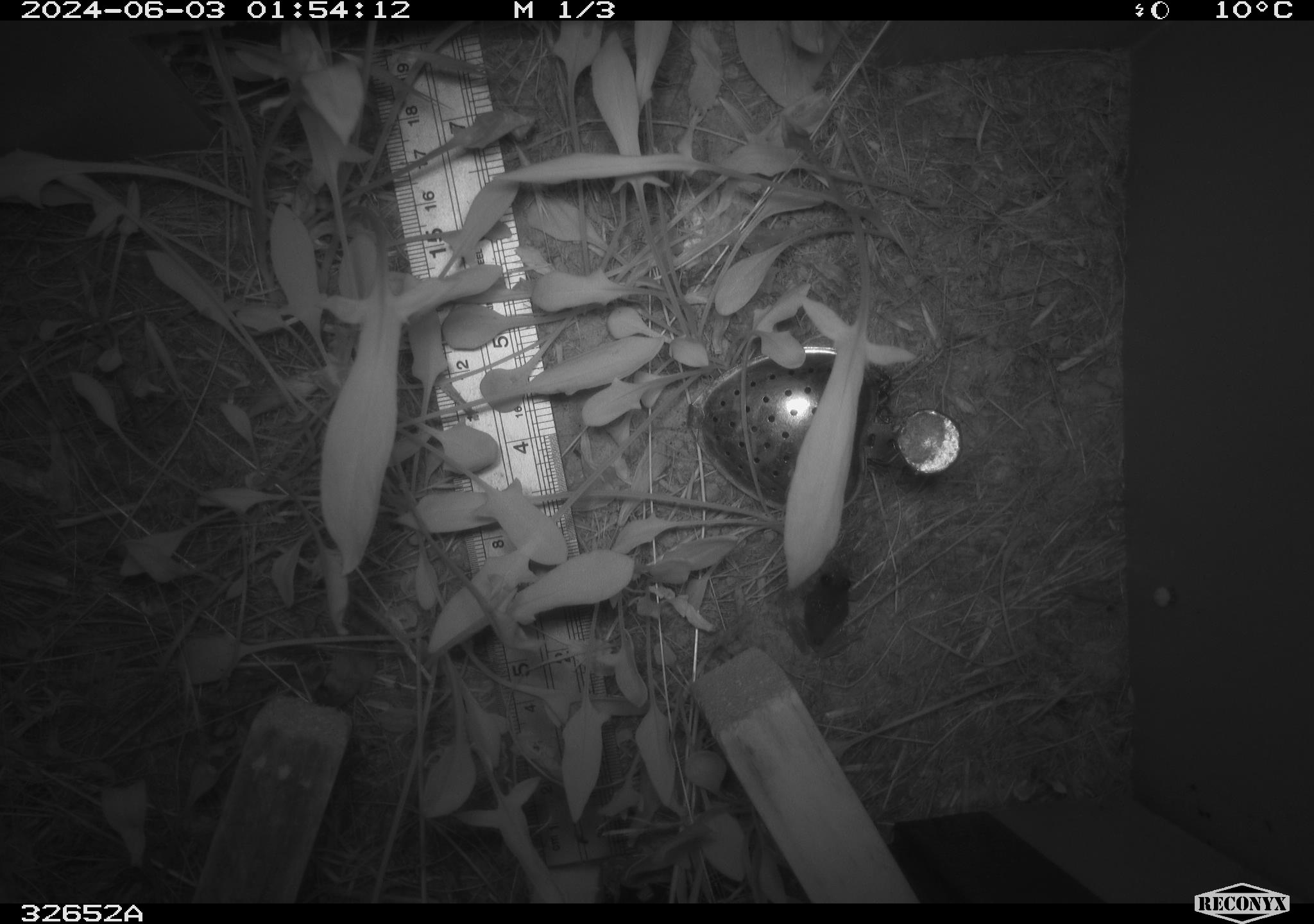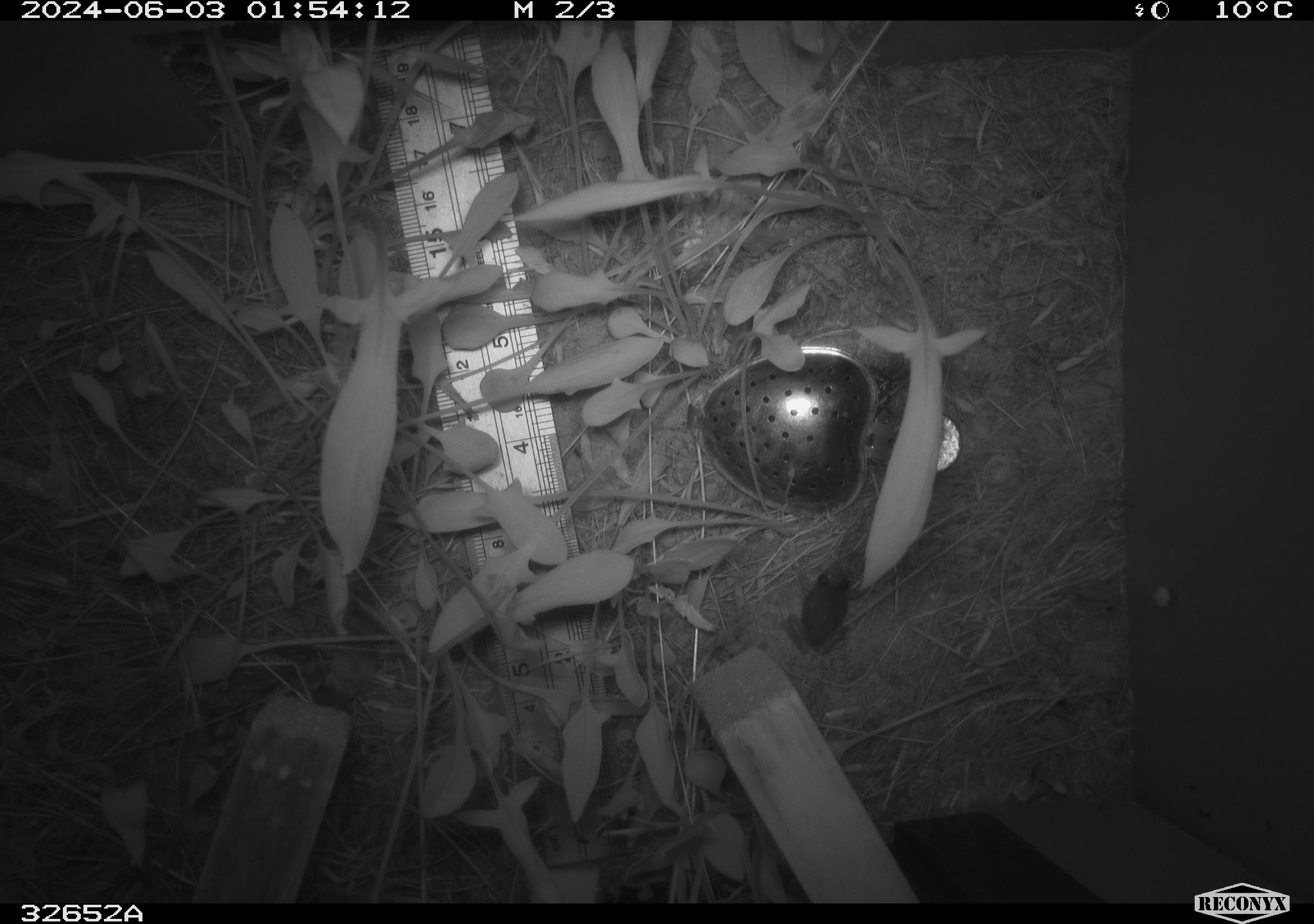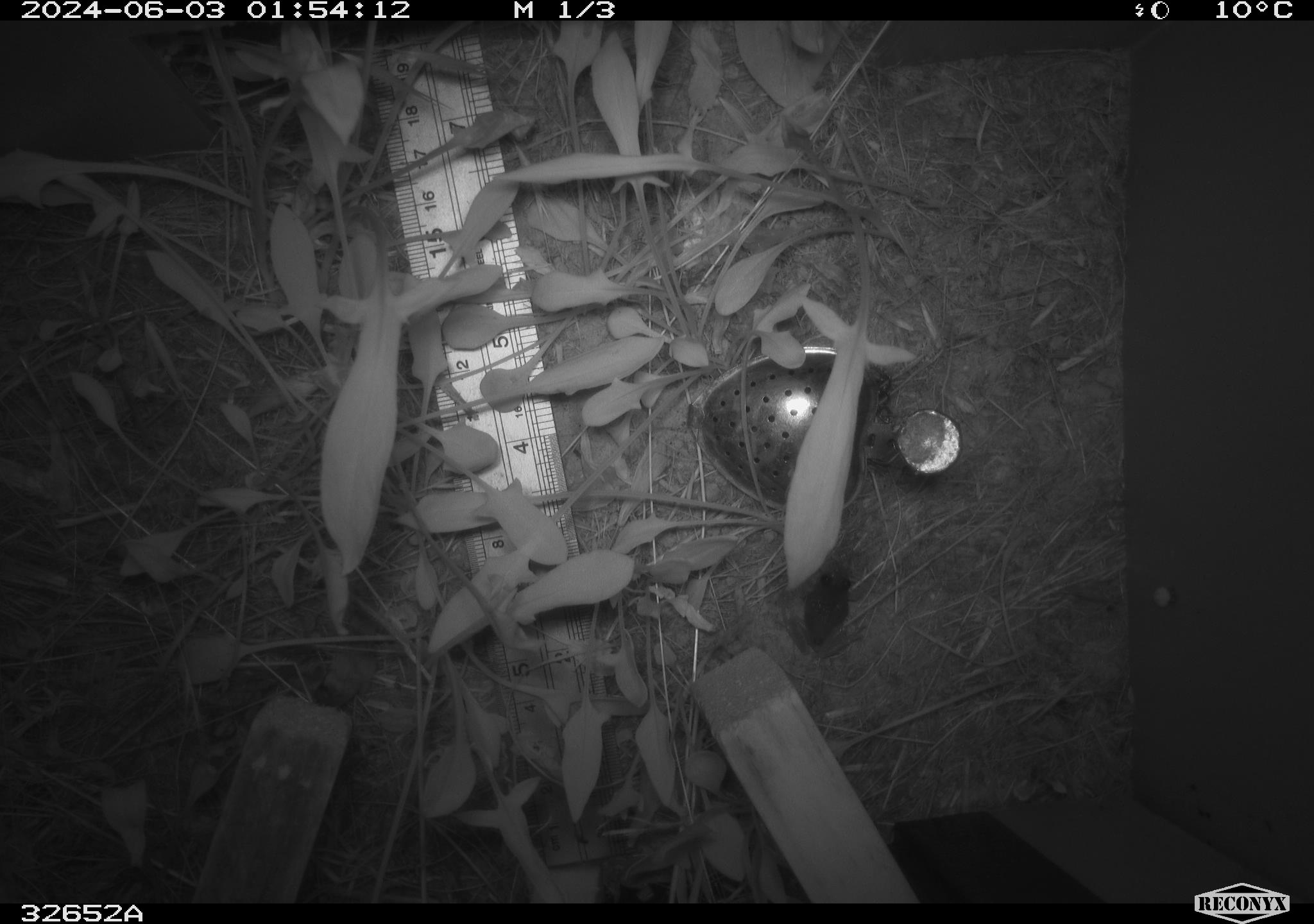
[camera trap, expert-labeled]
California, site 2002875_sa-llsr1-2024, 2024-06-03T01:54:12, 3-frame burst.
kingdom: Animalia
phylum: Chordata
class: Amphibia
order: Anura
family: Hylidae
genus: Pseudacris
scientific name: Pseudacris regilla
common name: sierran treefrog